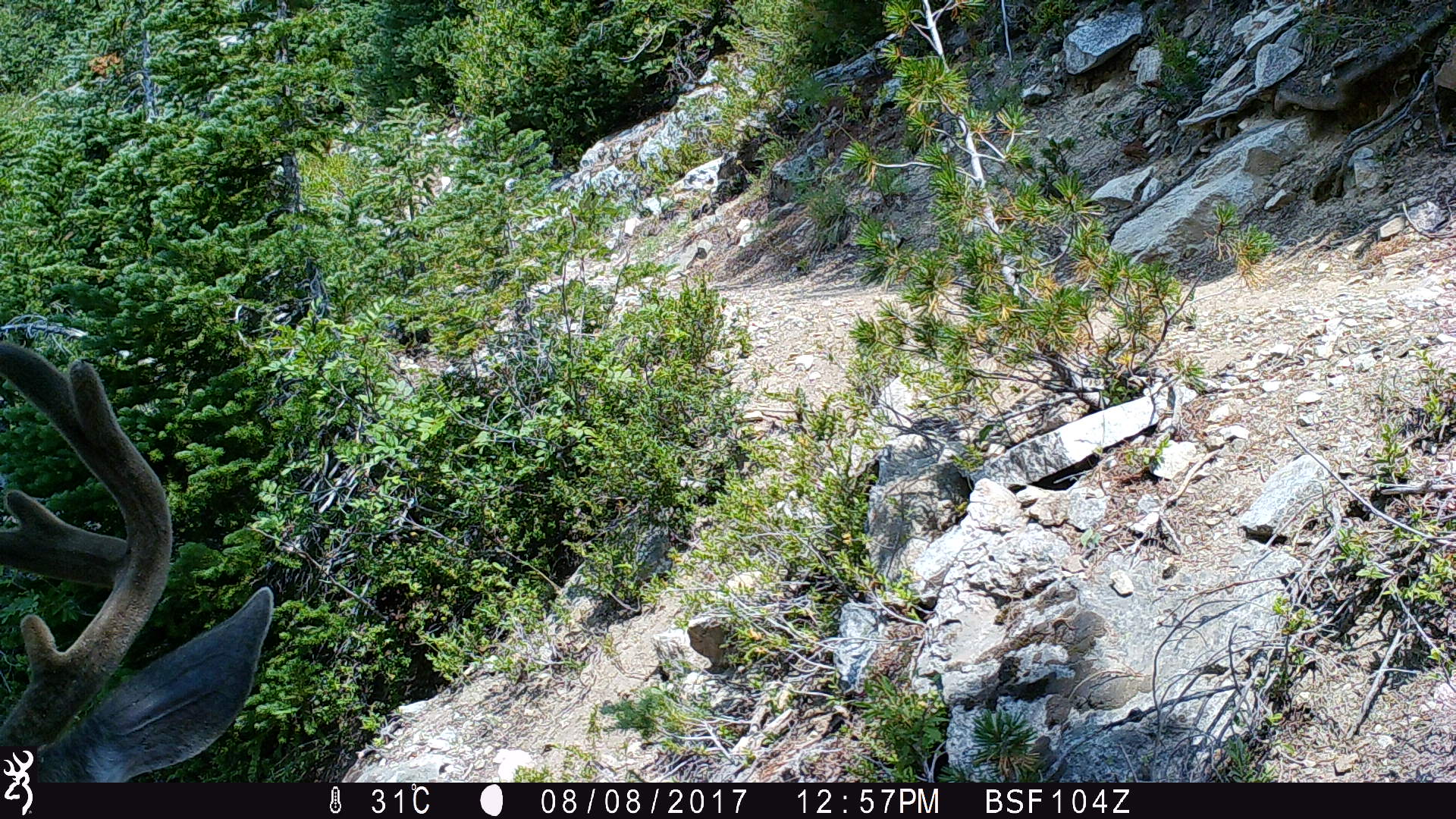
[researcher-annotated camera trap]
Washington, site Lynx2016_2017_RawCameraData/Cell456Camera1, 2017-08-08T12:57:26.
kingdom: Animalia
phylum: Chordata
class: Mammalia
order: Artiodactyla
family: Cervidae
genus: Odocoileus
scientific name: Odocoileus hemionus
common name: mule deer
Odocoileus hemionus (mule deer). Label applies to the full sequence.